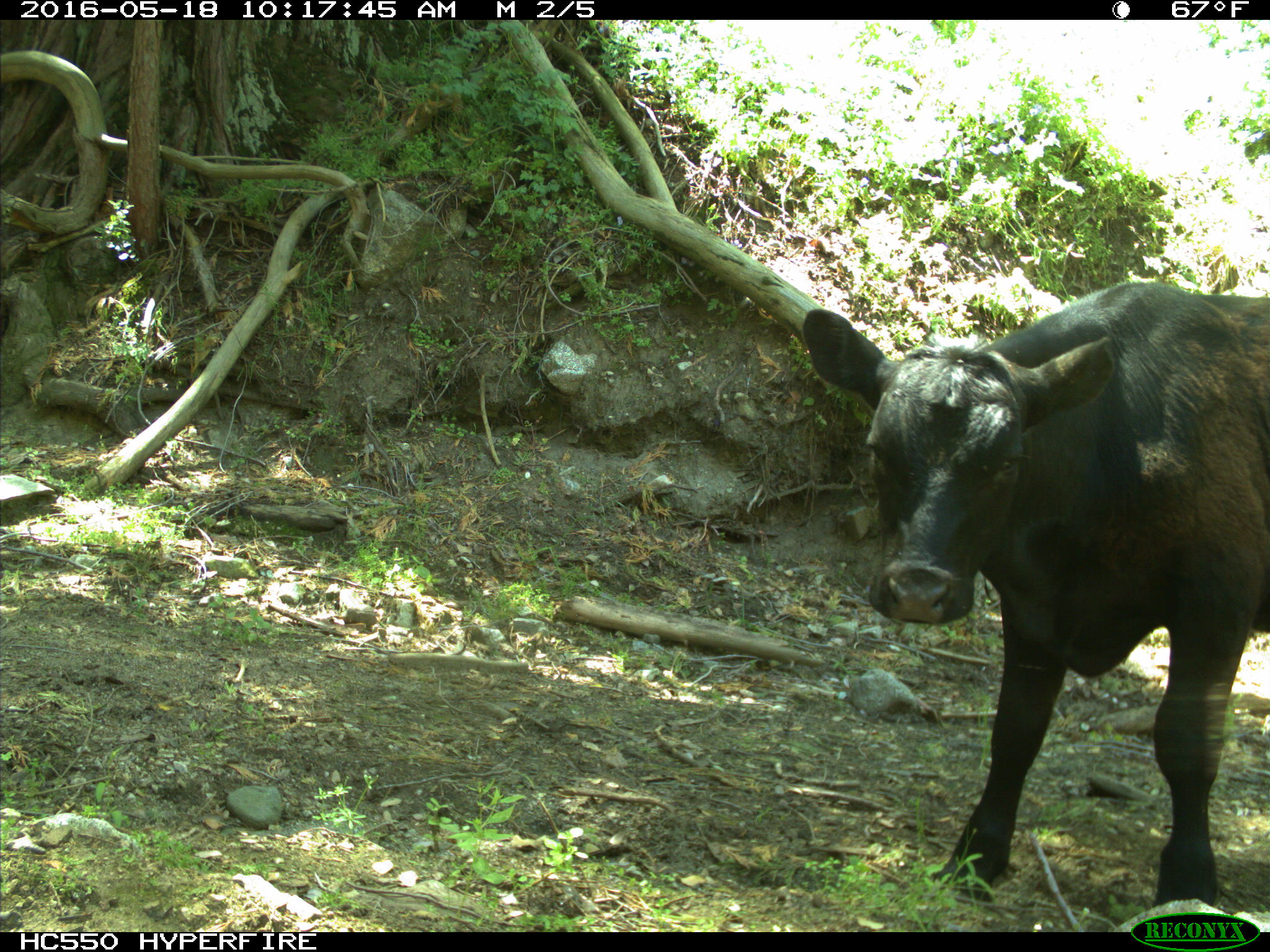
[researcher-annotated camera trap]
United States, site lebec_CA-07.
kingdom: Animalia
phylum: Chordata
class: Mammalia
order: Artiodactyla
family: Bovidae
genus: Bos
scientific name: Bos taurus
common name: domestic cow